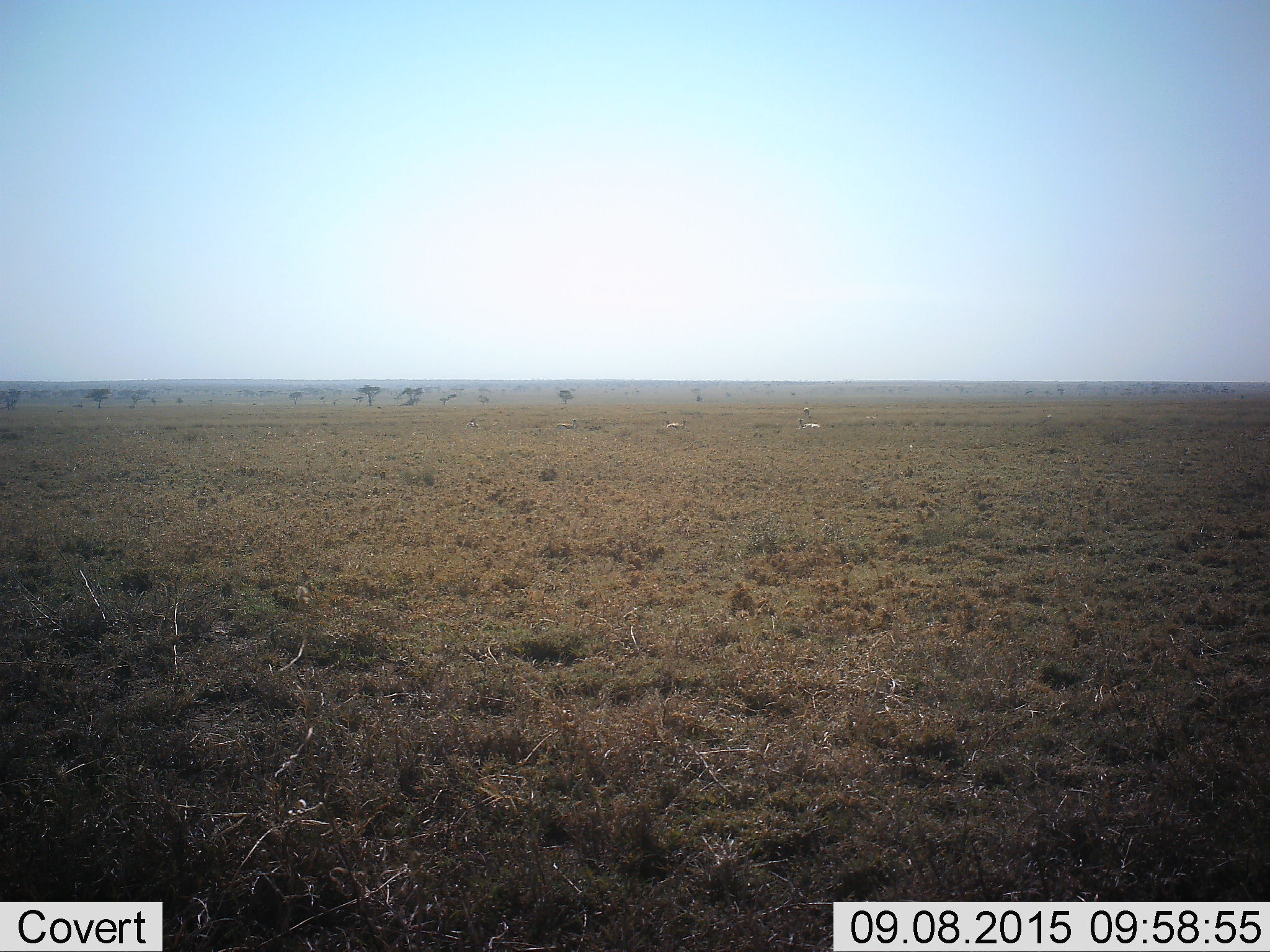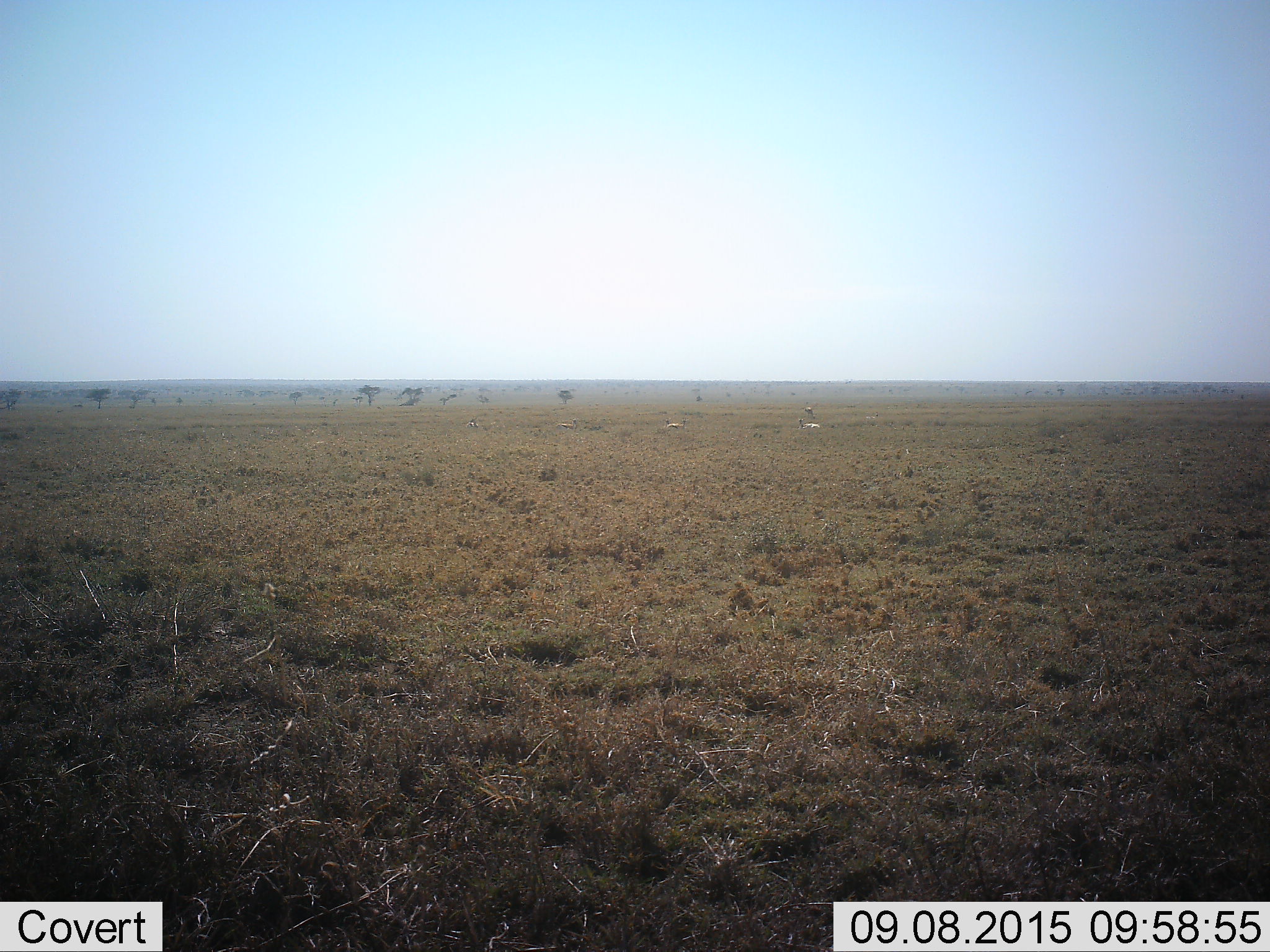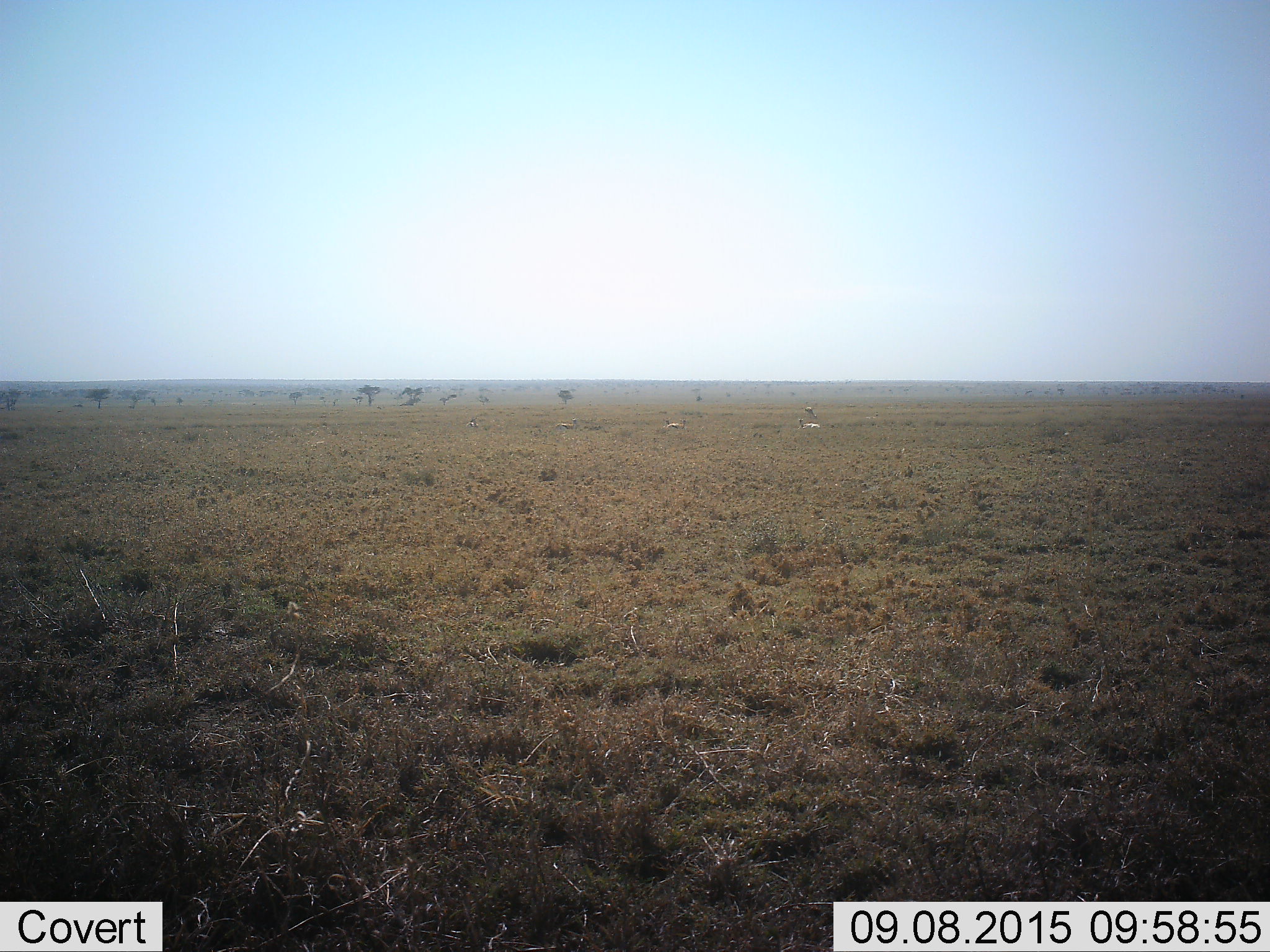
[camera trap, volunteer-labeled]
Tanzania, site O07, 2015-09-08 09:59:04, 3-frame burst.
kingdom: Animalia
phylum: Chordata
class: Mammalia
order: Artiodactyla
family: Bovidae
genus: Eudorcas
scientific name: Eudorcas thomsonii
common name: thomson's gazelle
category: gazellethomsons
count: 6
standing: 50%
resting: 100%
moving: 17%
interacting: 0%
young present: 0%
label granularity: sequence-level